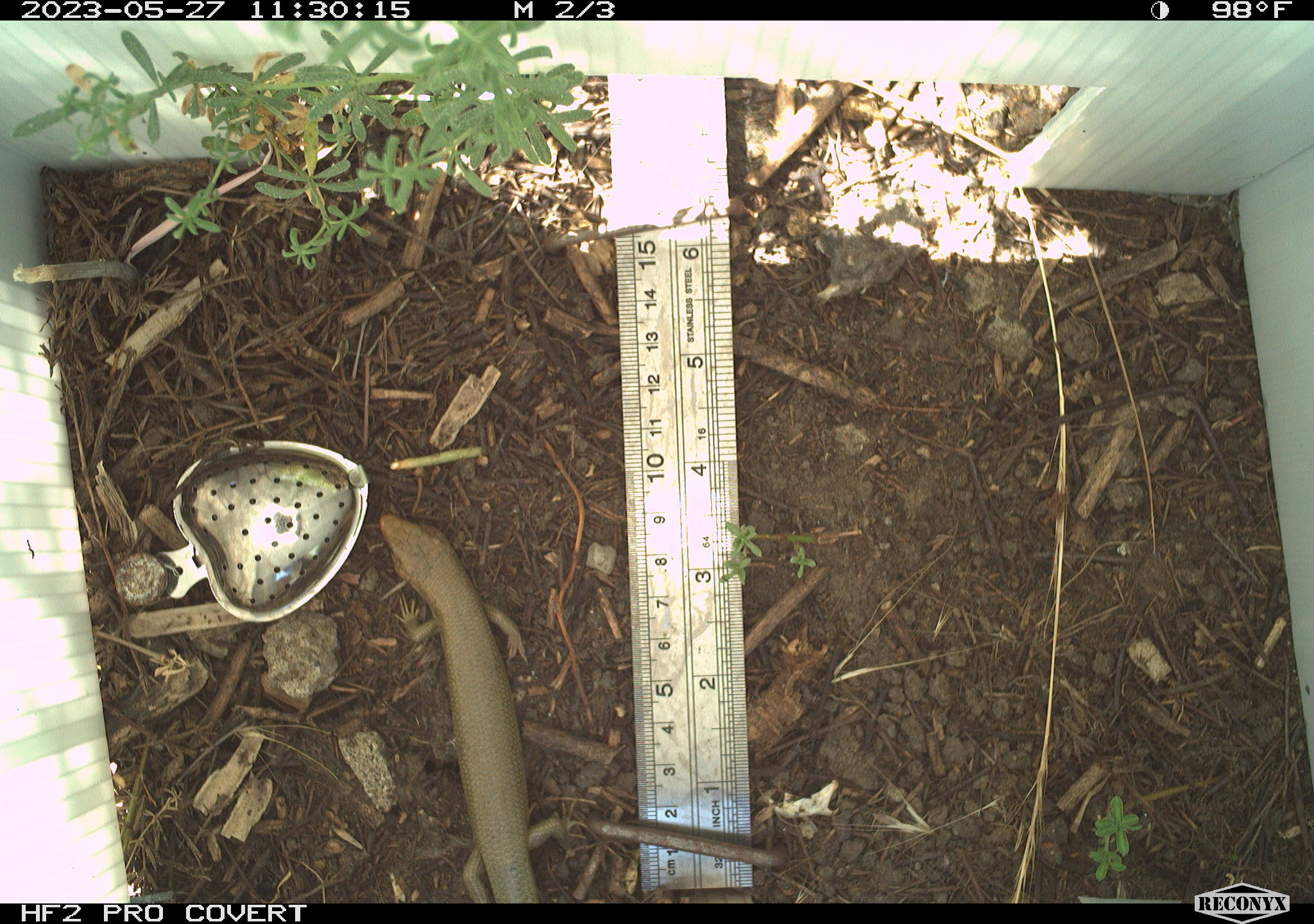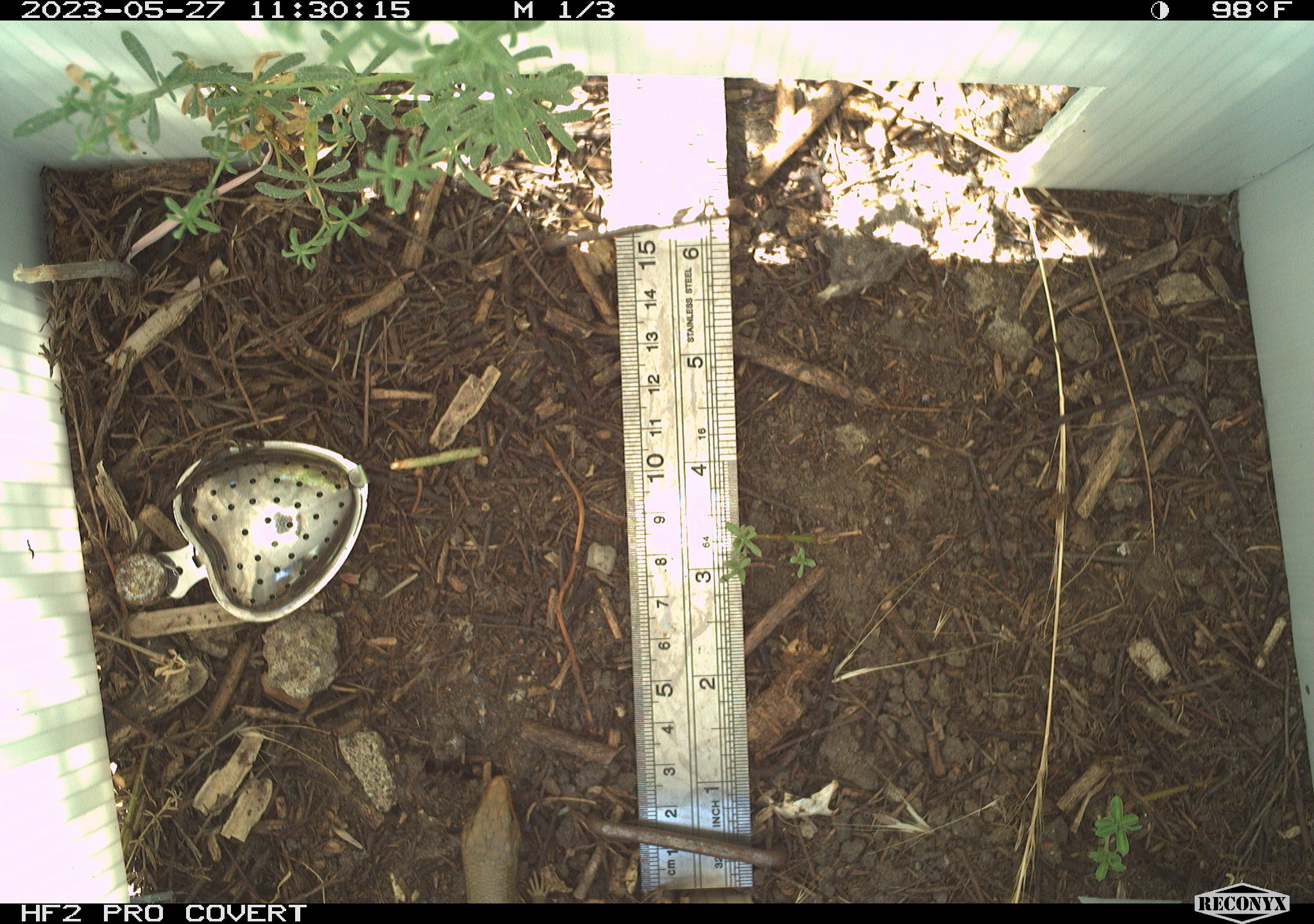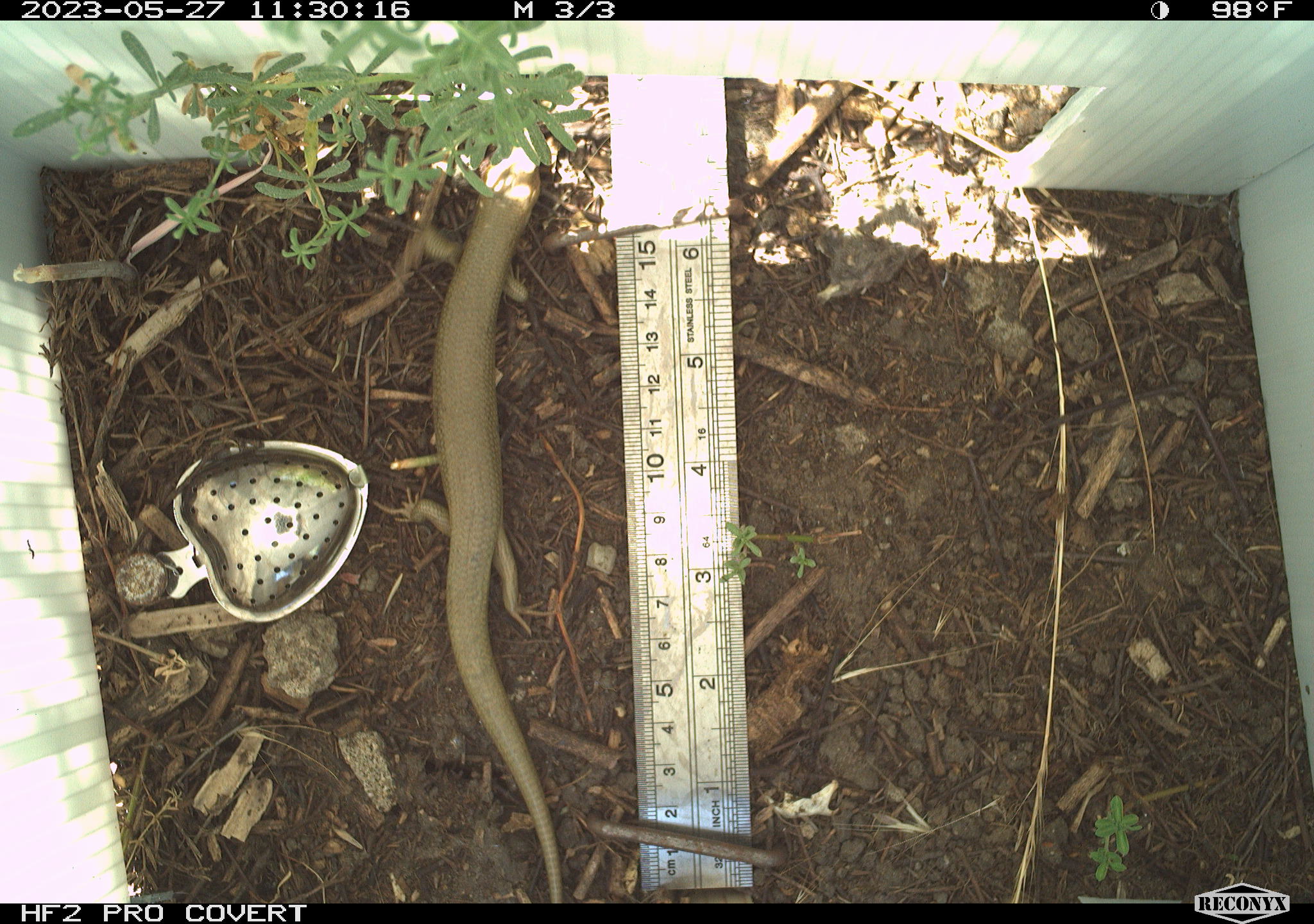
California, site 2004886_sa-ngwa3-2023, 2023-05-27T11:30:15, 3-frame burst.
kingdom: Animalia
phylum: Chordata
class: Reptilia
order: Squamata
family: Scincidae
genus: Plestiodon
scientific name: Plestiodon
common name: blue-tailed skinks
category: plestiodon species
Plestiodon species (blue-tailed skinks) (Plestiodon).